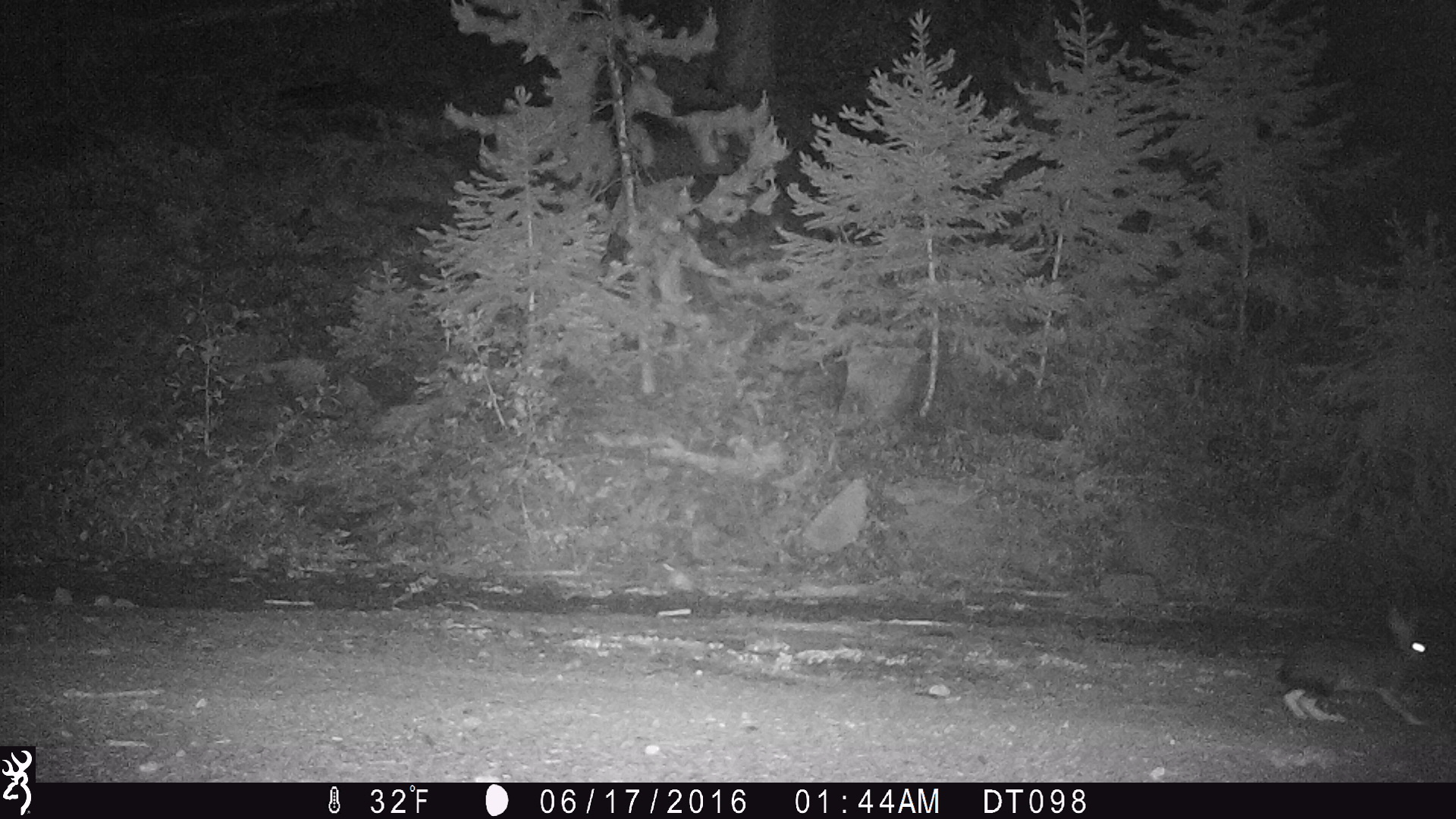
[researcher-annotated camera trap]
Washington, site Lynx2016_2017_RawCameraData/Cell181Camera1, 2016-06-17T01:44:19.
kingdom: Animalia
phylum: Chordata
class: Mammalia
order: Lagomorpha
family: Leporidae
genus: Lepus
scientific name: Lepus americanus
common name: snowshoe hare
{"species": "Lepus americanus (snowshoe hare)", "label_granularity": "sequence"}